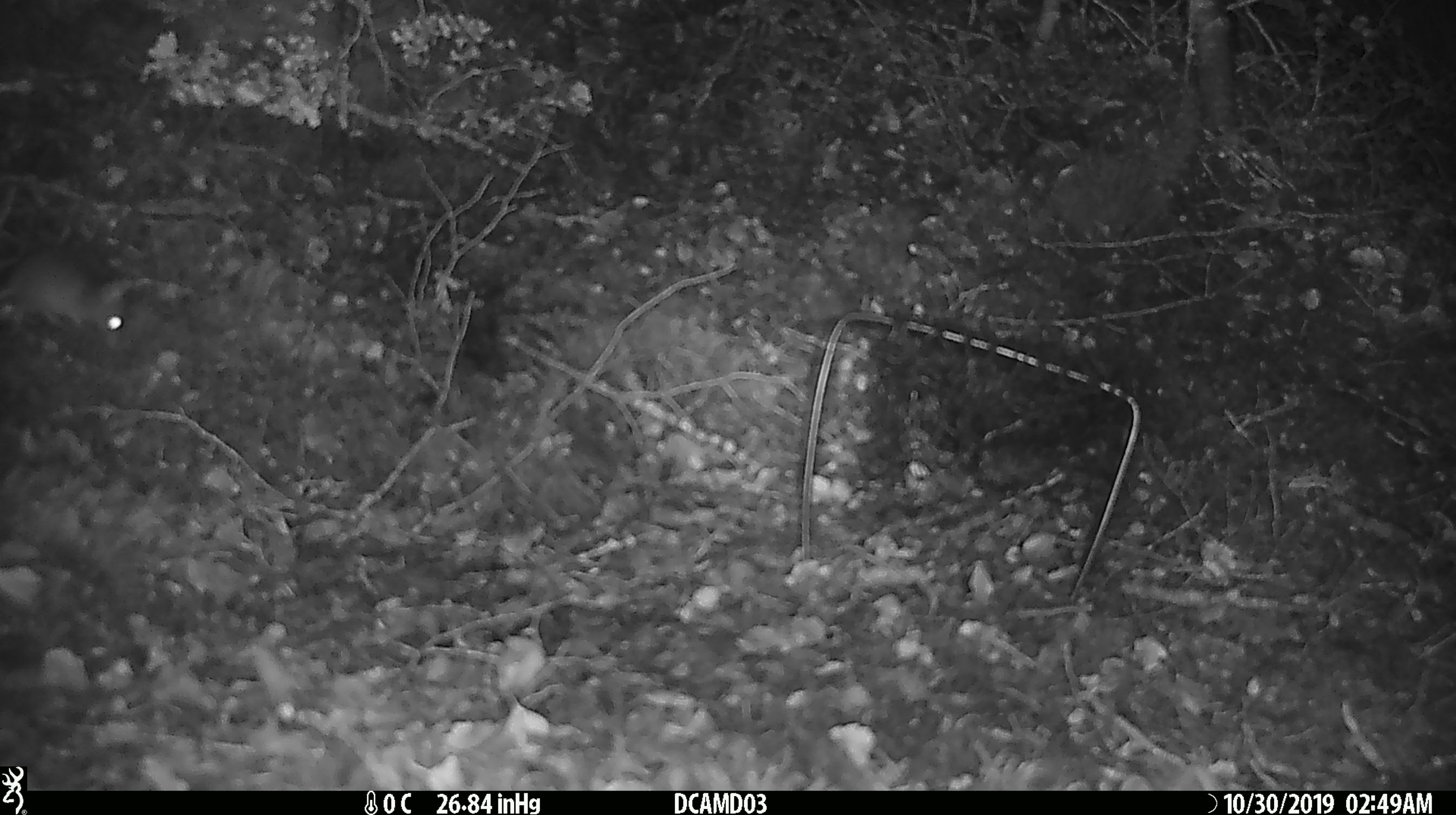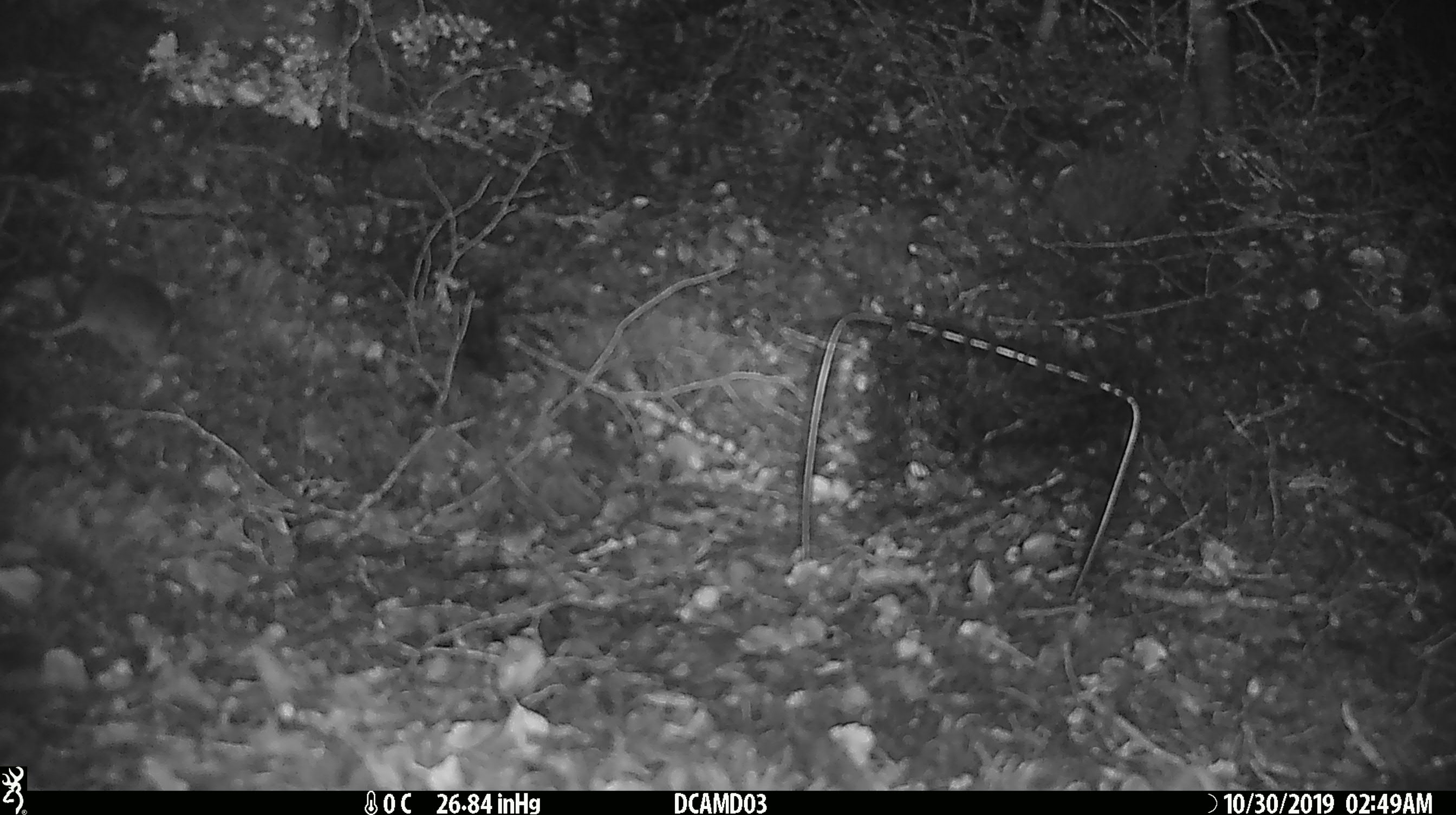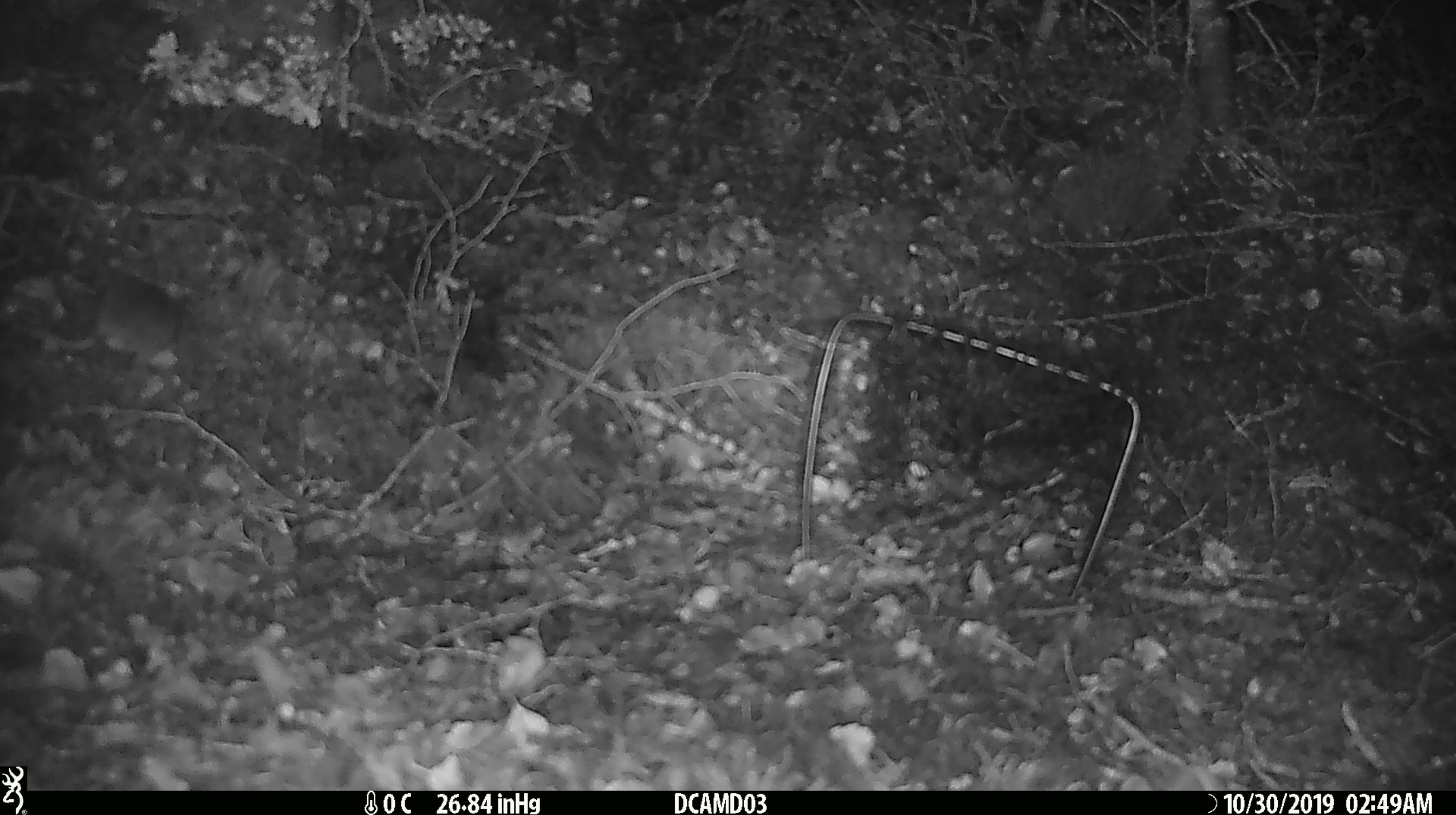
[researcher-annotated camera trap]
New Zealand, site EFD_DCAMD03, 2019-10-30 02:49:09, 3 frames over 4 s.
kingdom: Animalia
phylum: Chordata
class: Mammalia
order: Rodentia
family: Muridae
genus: Mus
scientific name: Mus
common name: mouse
Mouse (Mus).